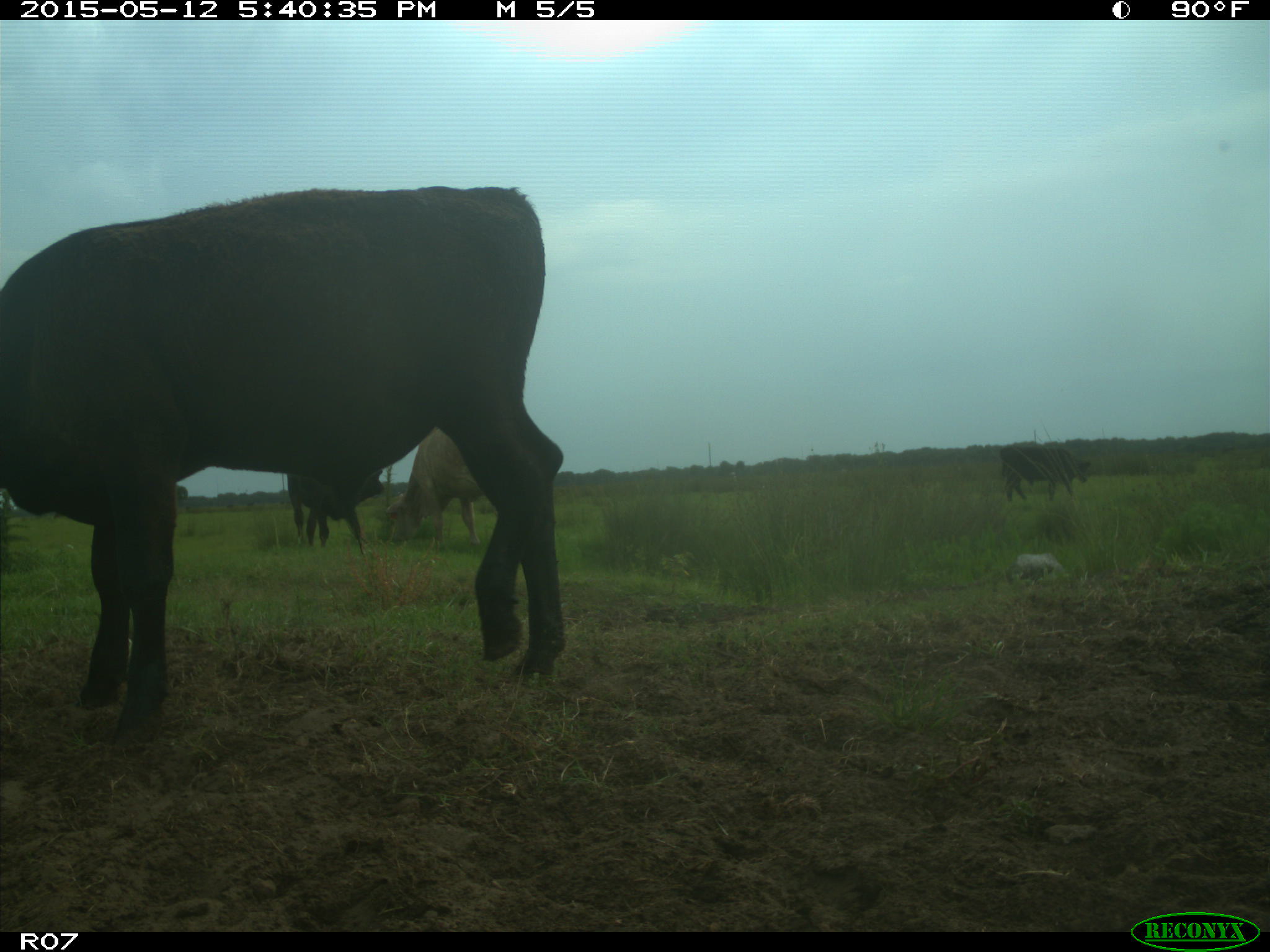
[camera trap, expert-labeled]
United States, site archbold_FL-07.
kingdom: Animalia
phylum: Chordata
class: Mammalia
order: Artiodactyla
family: Bovidae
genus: Bos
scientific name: Bos taurus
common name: domestic cow